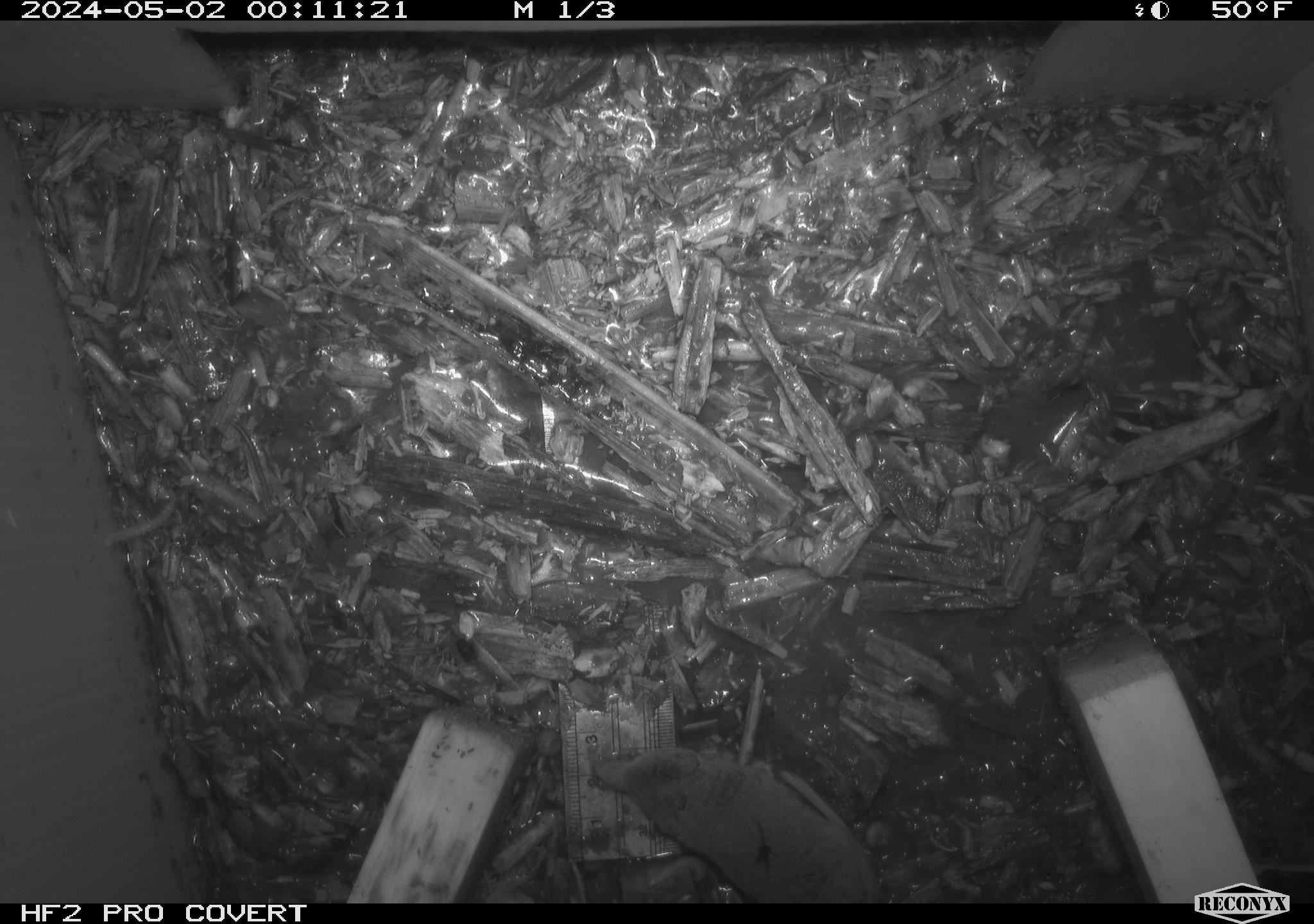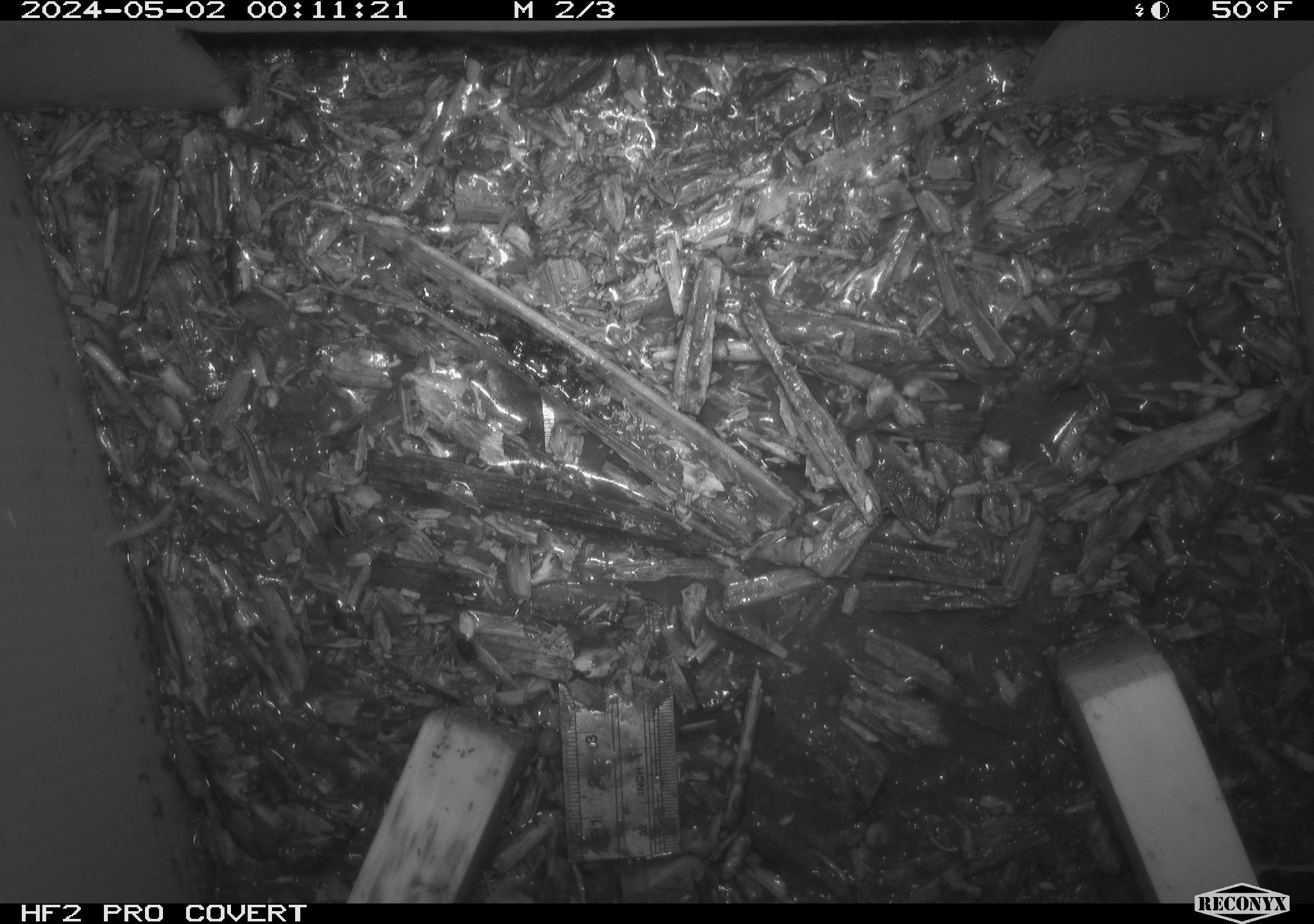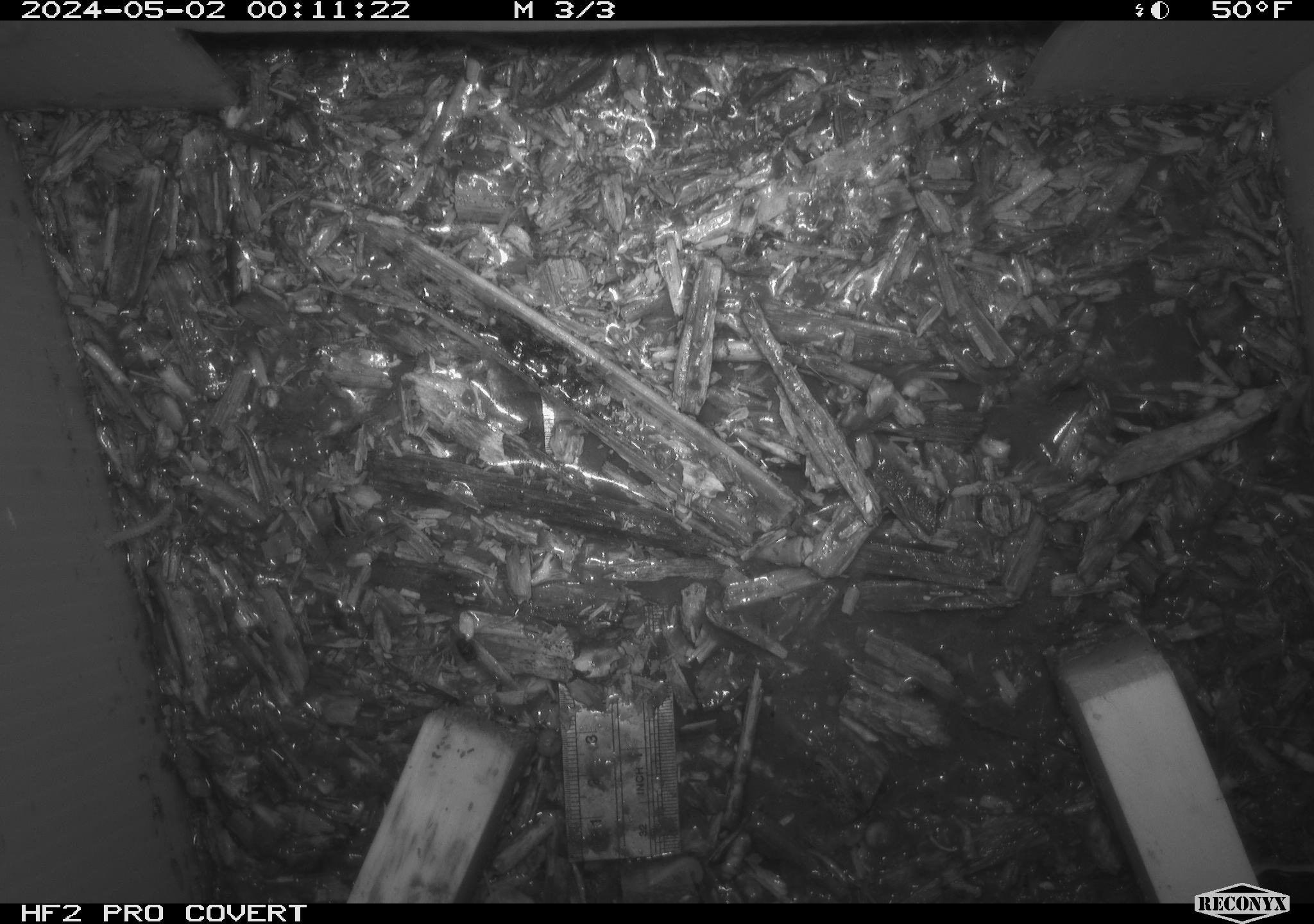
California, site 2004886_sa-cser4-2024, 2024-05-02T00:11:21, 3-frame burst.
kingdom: Animalia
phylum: Chordata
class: Mammalia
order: Eulipotyphla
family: Soricidae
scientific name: Soricidae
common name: shrews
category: soricidae family